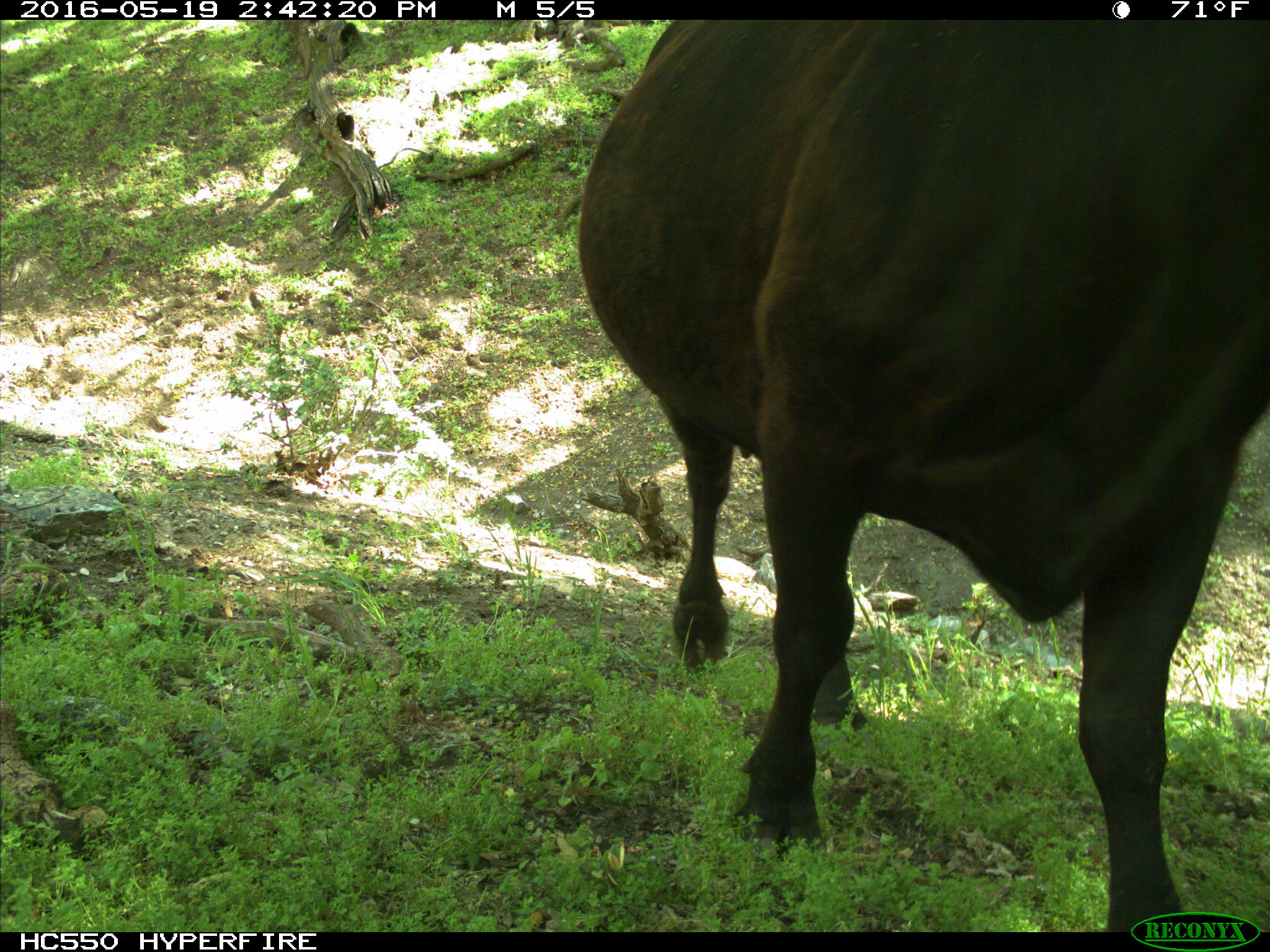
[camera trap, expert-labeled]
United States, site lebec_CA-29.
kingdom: Animalia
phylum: Chordata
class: Mammalia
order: Artiodactyla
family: Bovidae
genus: Bos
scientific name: Bos taurus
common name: domestic cow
Bos taurus (domestic cow).